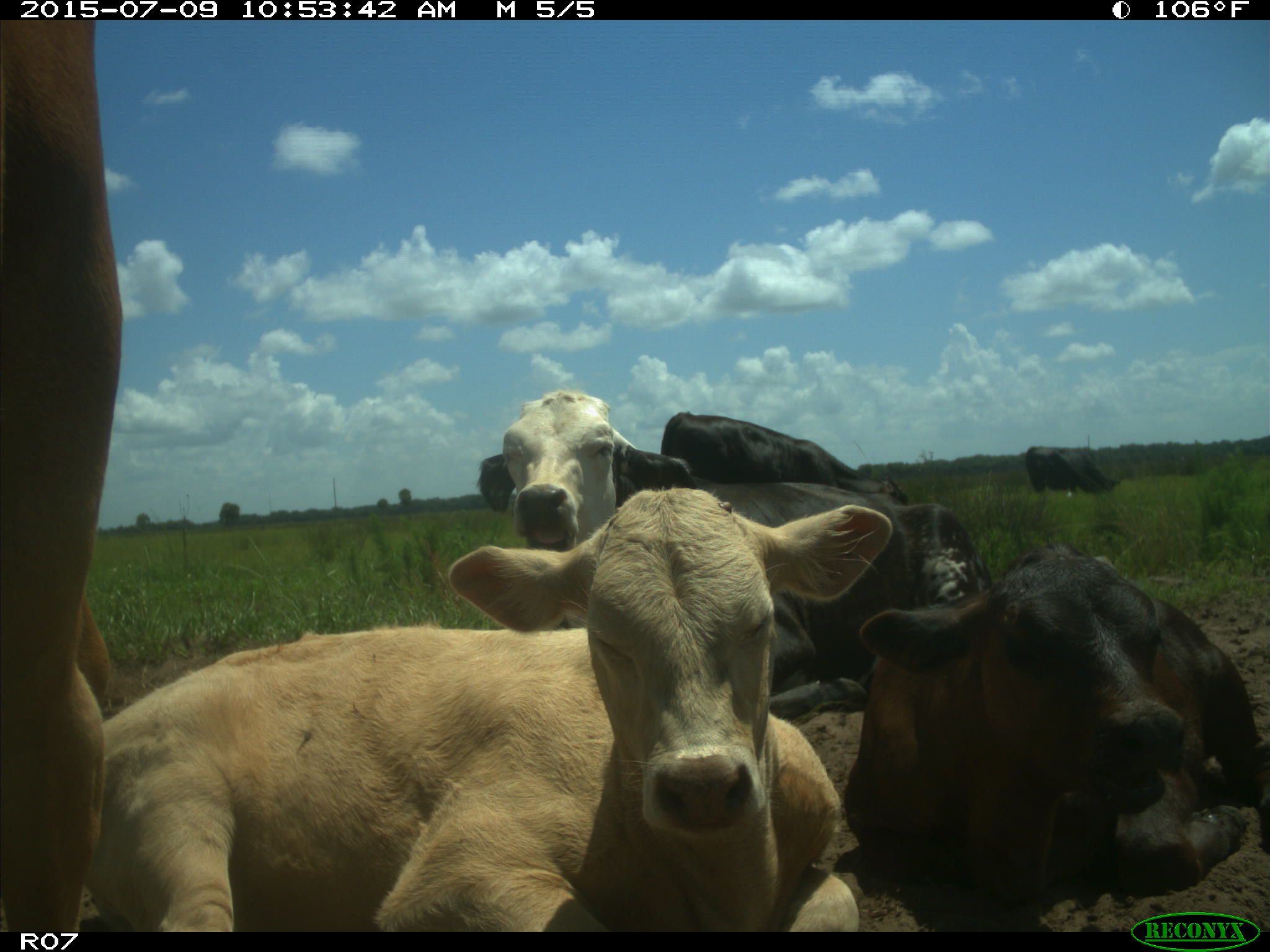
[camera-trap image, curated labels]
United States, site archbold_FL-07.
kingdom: Animalia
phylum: Chordata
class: Mammalia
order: Artiodactyla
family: Bovidae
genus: Bos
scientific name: Bos taurus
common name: domestic cow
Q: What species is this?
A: Bos taurus (domestic cow).